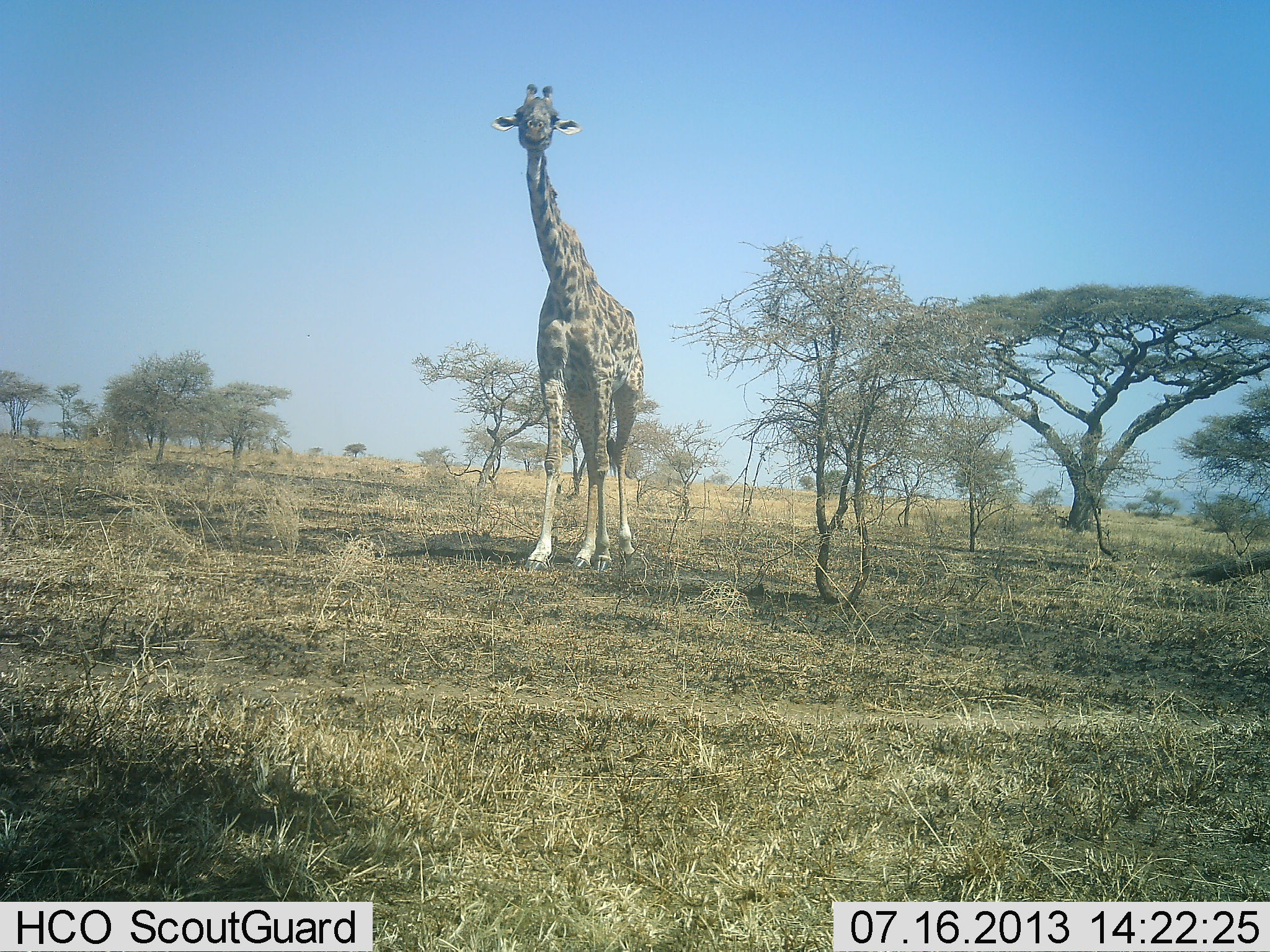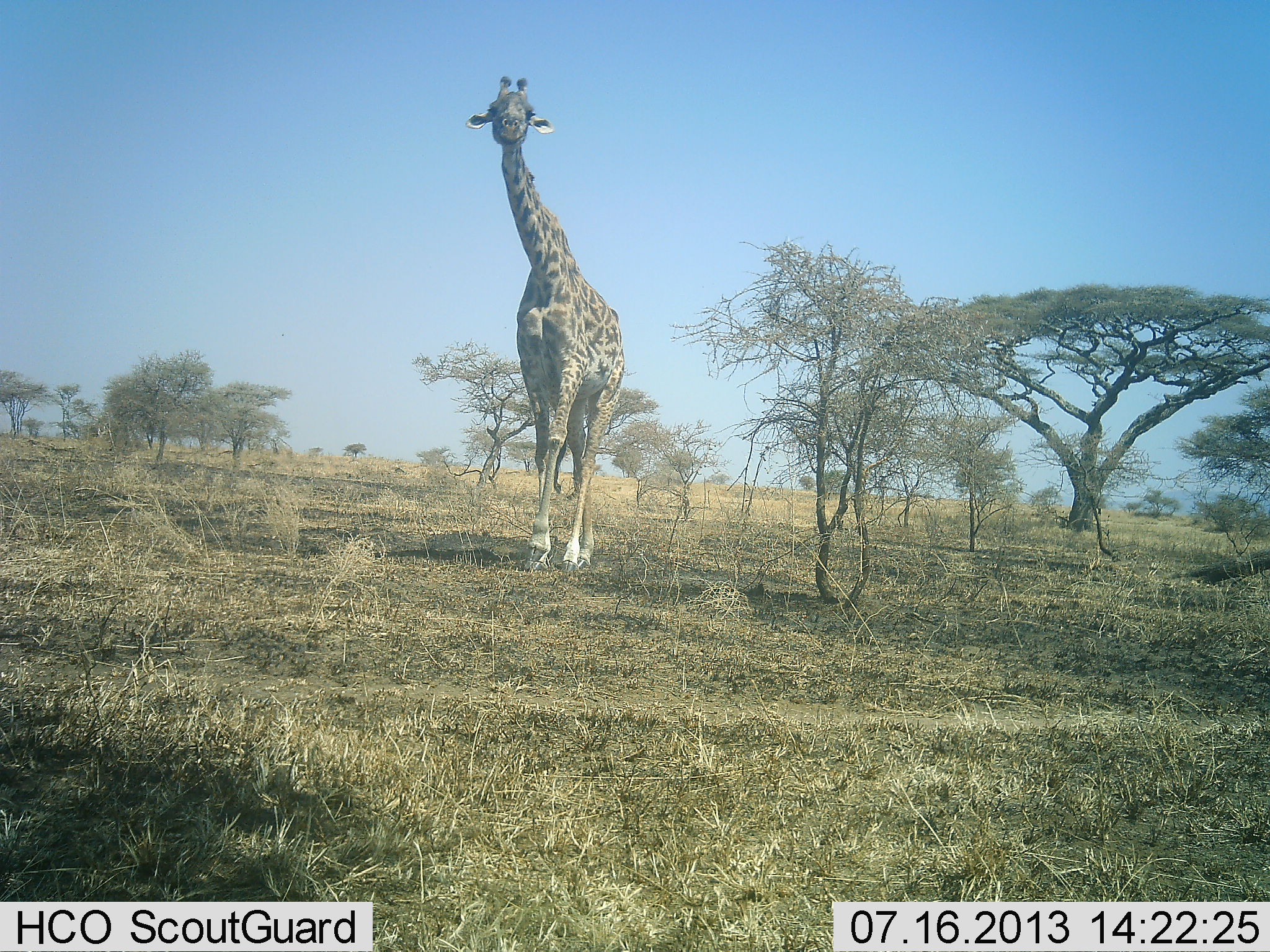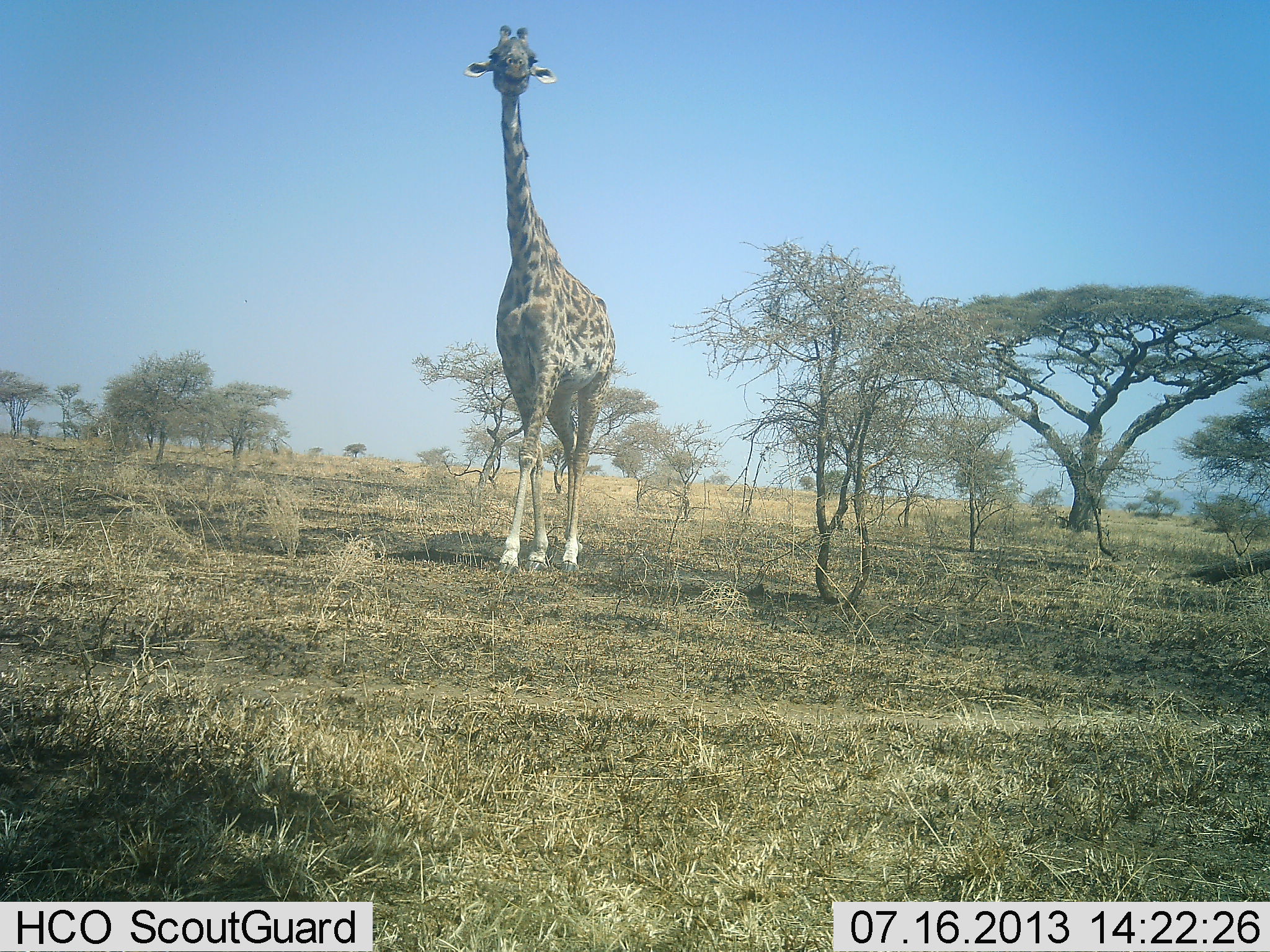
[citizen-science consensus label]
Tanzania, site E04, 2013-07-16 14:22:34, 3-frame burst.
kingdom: Animalia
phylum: Chordata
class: Mammalia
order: Artiodactyla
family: Giraffidae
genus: Giraffa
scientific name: Giraffa camelopardalis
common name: giraffe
Giraffe (Giraffa camelopardalis), count 1. Behavior (volunteer vote fractions): standing 13%, resting 0%, moving 83%, interacting 3%. Young present (vote fraction): 0%. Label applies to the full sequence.